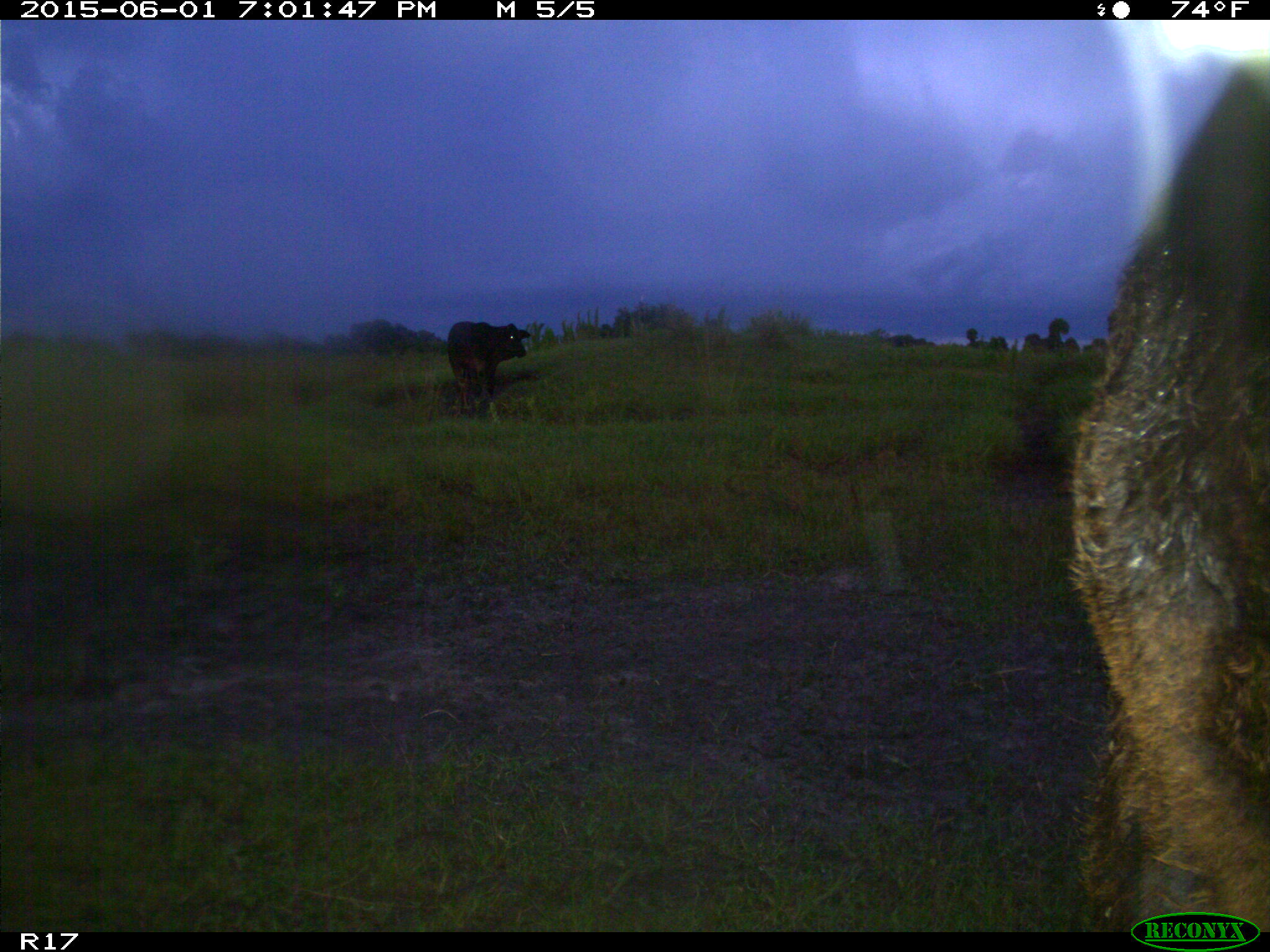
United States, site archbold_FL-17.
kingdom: Animalia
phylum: Chordata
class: Mammalia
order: Artiodactyla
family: Bovidae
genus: Bos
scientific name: Bos taurus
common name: domestic cow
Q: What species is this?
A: Bos taurus (domestic cow).